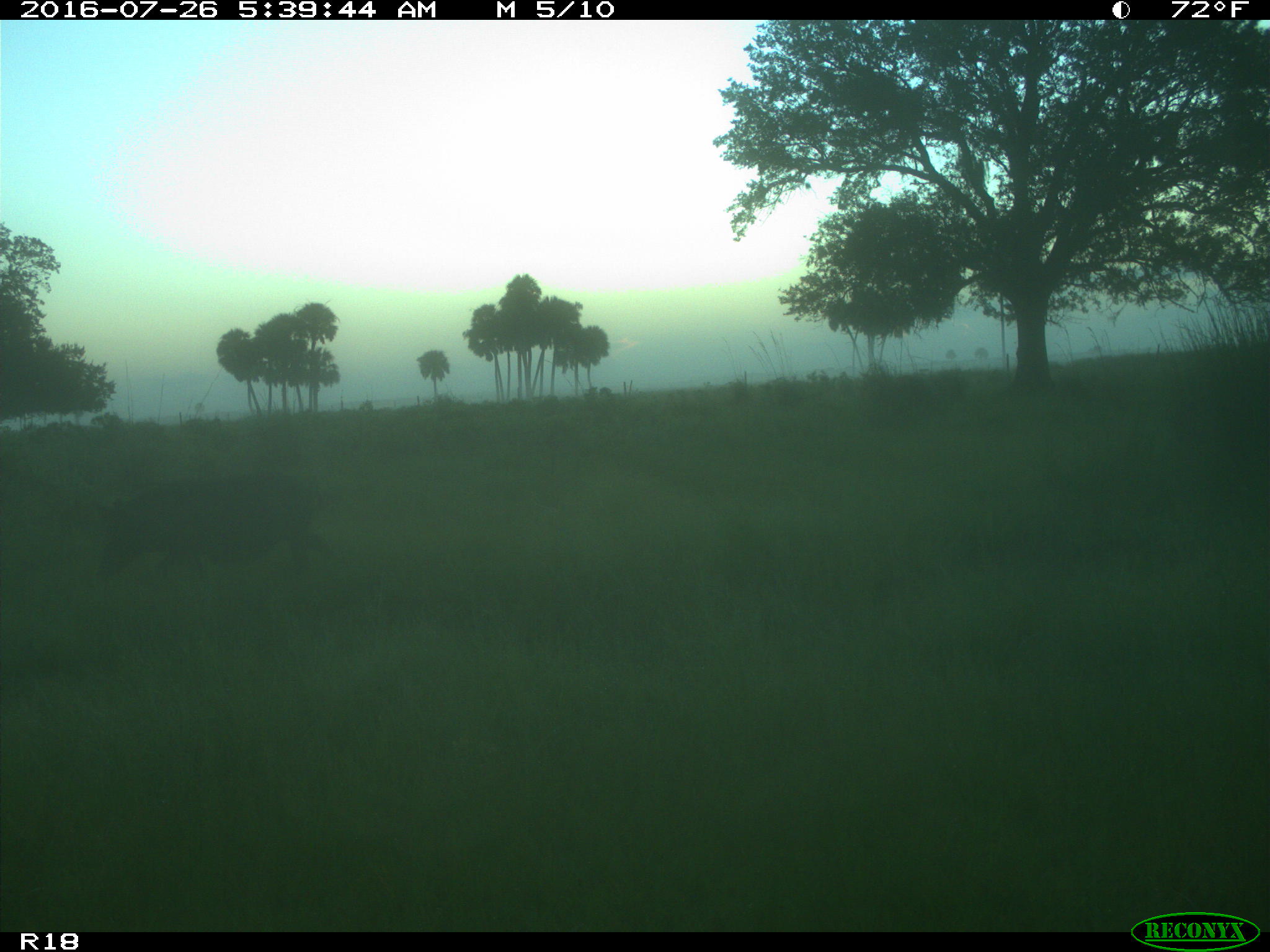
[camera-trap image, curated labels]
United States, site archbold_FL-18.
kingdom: Animalia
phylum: Chordata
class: Mammalia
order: Artiodactyla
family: Suidae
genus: Sus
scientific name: Sus scrofa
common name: wild boar